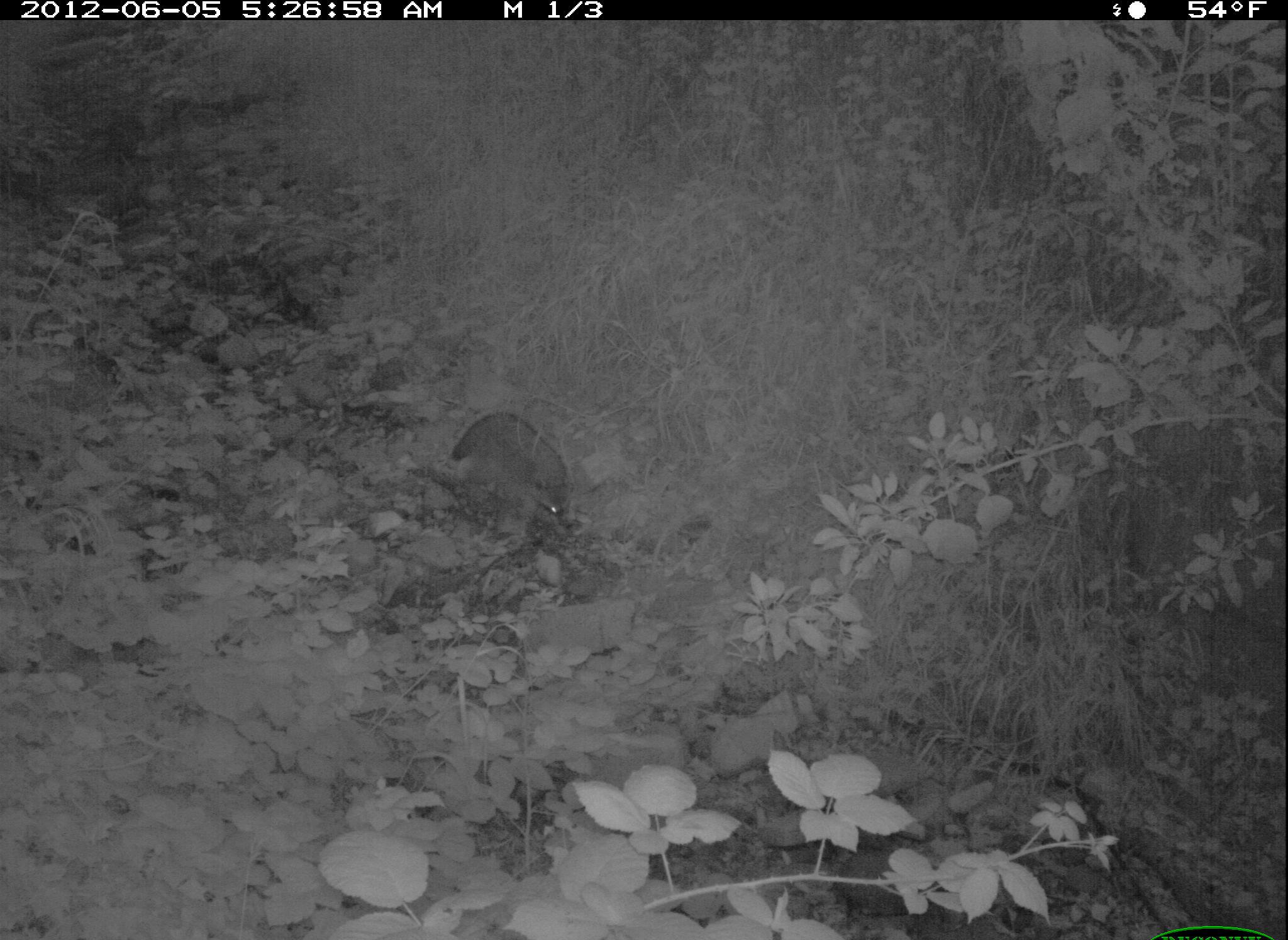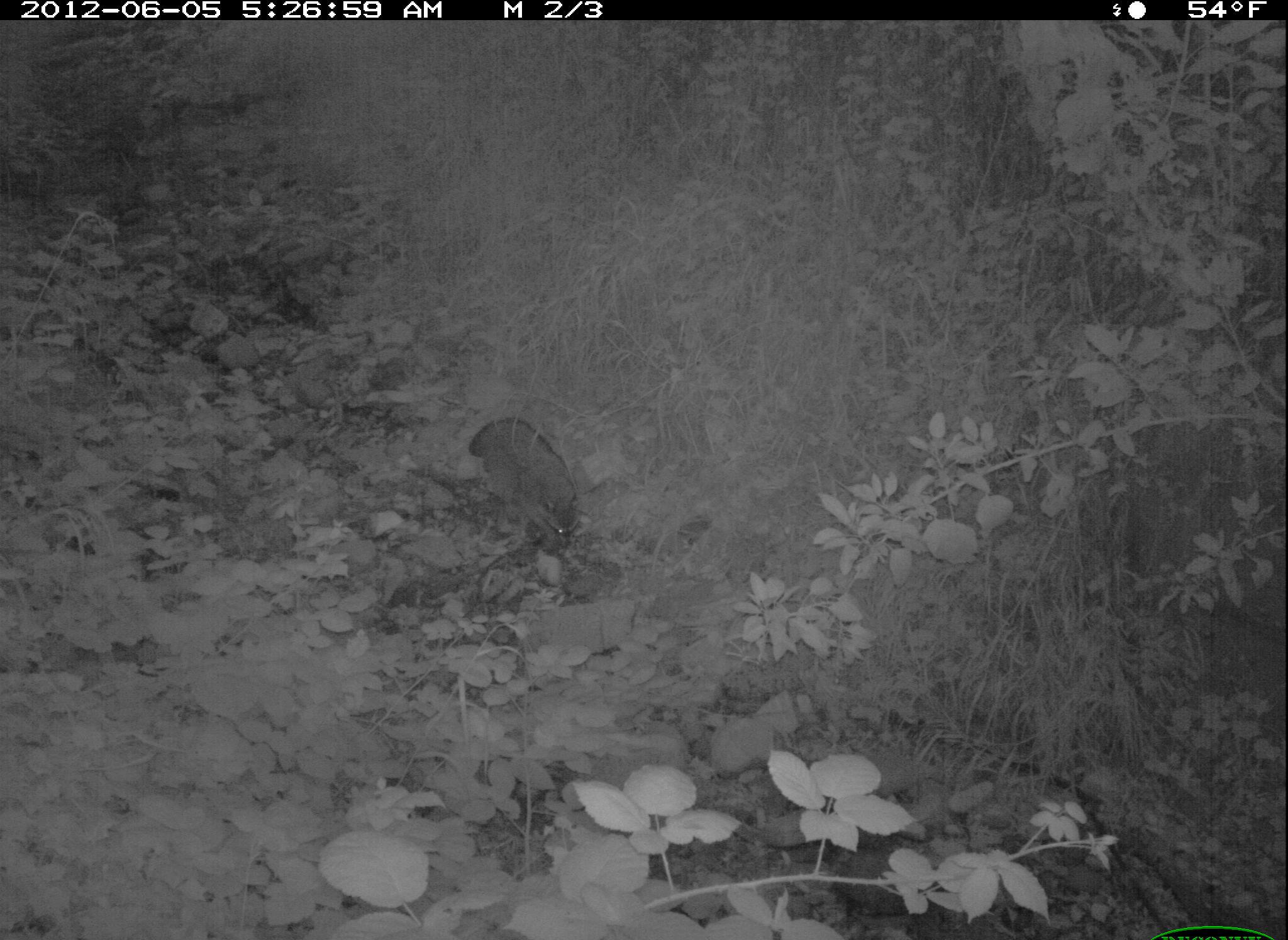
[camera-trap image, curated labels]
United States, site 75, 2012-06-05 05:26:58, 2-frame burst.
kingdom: Animalia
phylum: Chordata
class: Mammalia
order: Carnivora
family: Procyonidae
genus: Procyon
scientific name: Procyon lotor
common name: raccoon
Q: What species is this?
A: Raccoon (Procyon lotor).